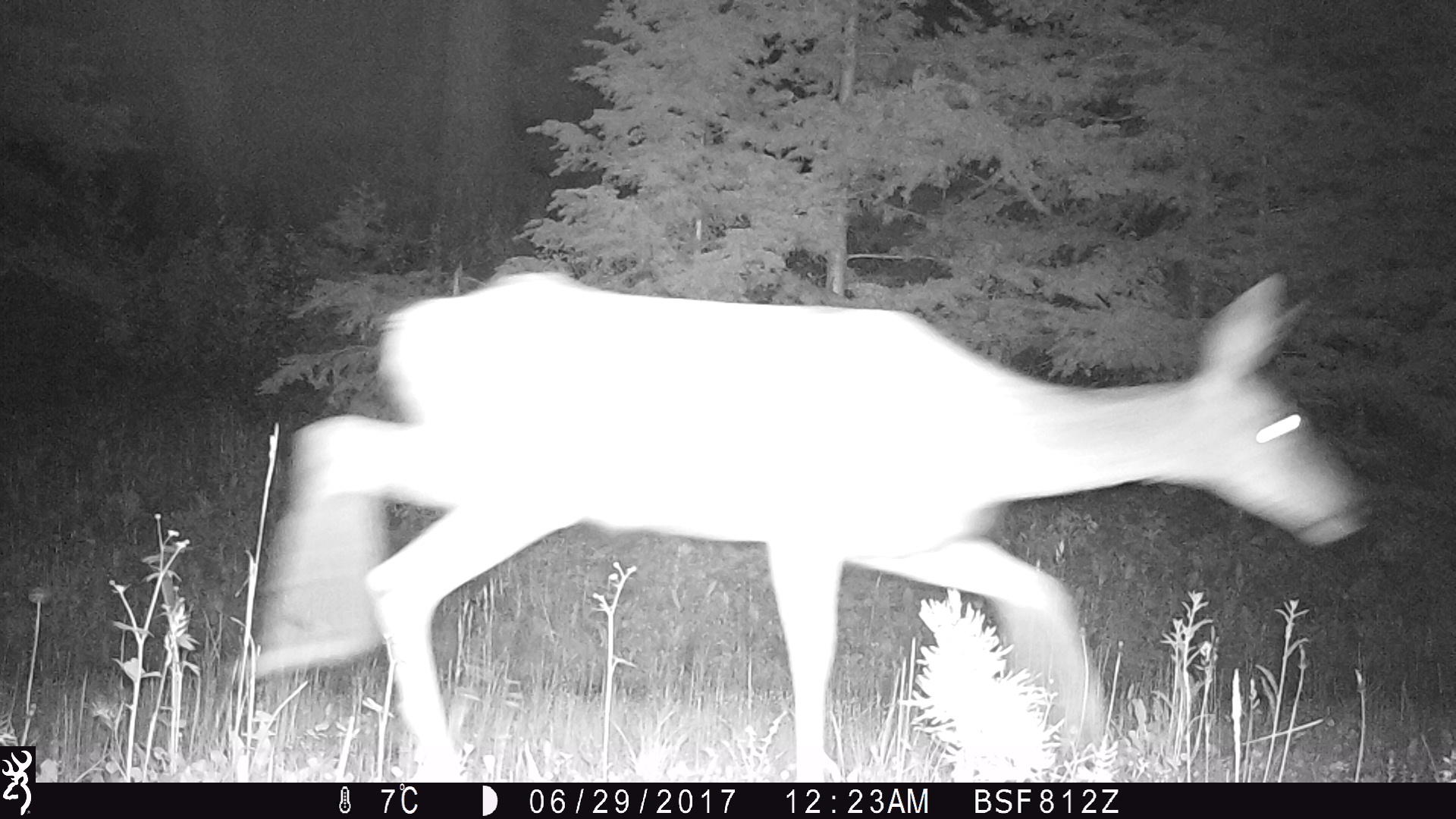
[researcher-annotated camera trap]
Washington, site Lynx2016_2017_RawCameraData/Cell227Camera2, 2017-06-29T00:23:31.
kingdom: Animalia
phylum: Chordata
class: Mammalia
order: Artiodactyla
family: Cervidae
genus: Odocoileus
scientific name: Odocoileus hemionus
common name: mule deer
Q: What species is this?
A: Odocoileus hemionus (mule deer).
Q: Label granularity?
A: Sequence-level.